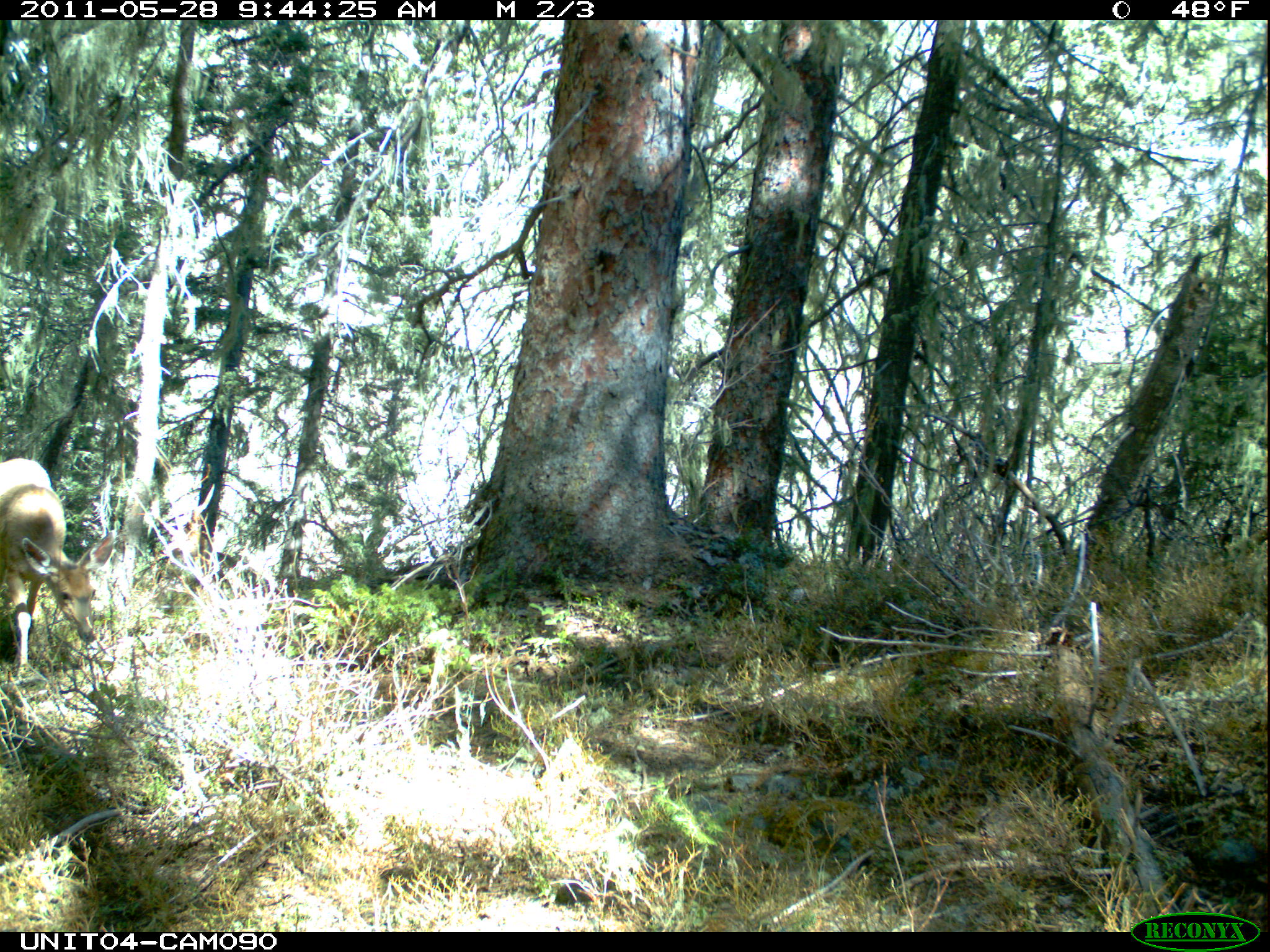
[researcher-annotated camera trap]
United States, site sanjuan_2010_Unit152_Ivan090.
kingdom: Animalia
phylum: Chordata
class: Mammalia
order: Artiodactyla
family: Cervidae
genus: Odocoileus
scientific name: Odocoileus hemionus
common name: mule deer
Odocoileus hemionus (mule deer).